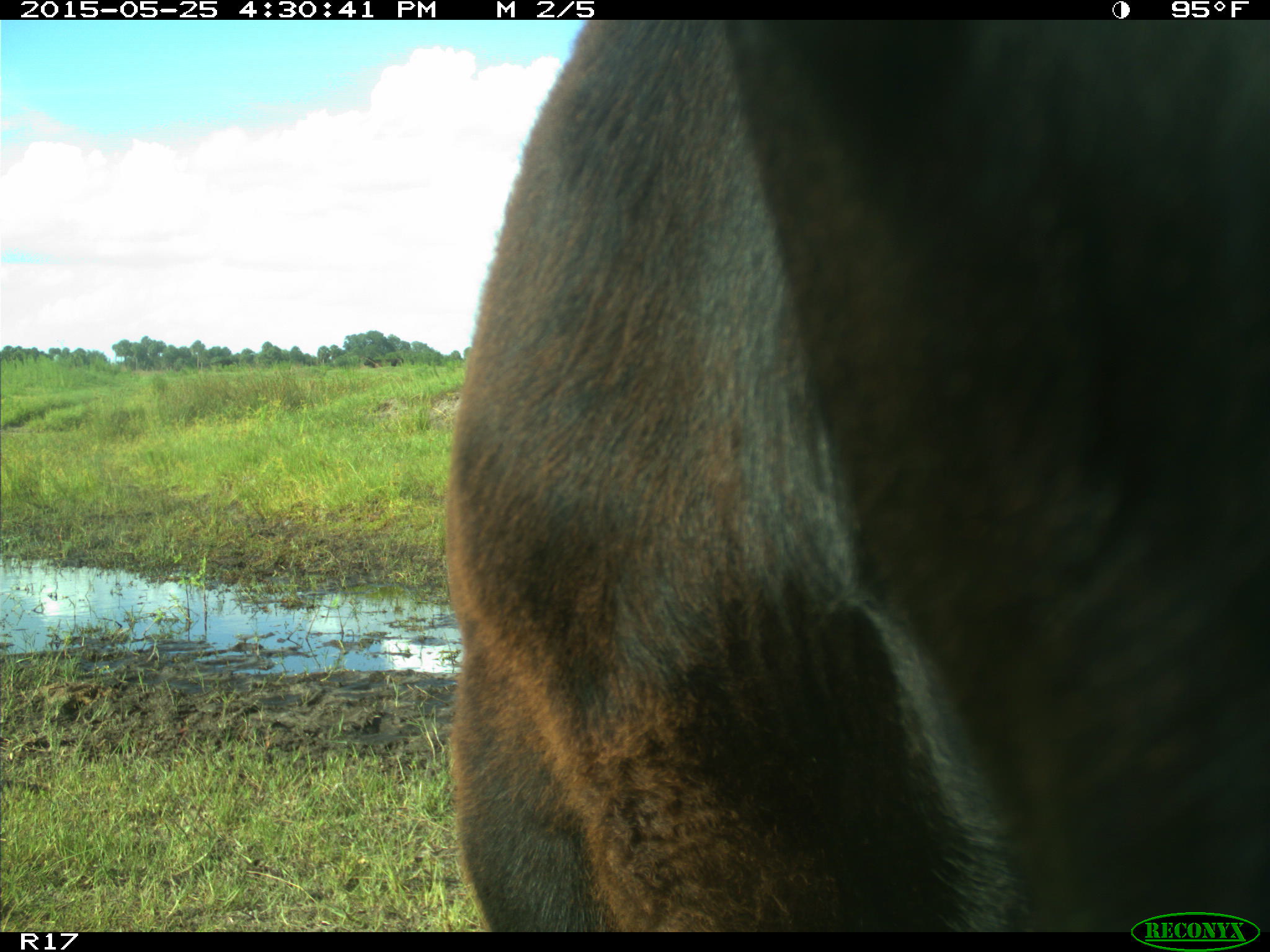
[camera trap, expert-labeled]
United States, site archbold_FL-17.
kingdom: Animalia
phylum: Chordata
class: Mammalia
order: Artiodactyla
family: Bovidae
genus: Bos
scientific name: Bos taurus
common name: domestic cow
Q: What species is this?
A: Bos taurus (domestic cow).